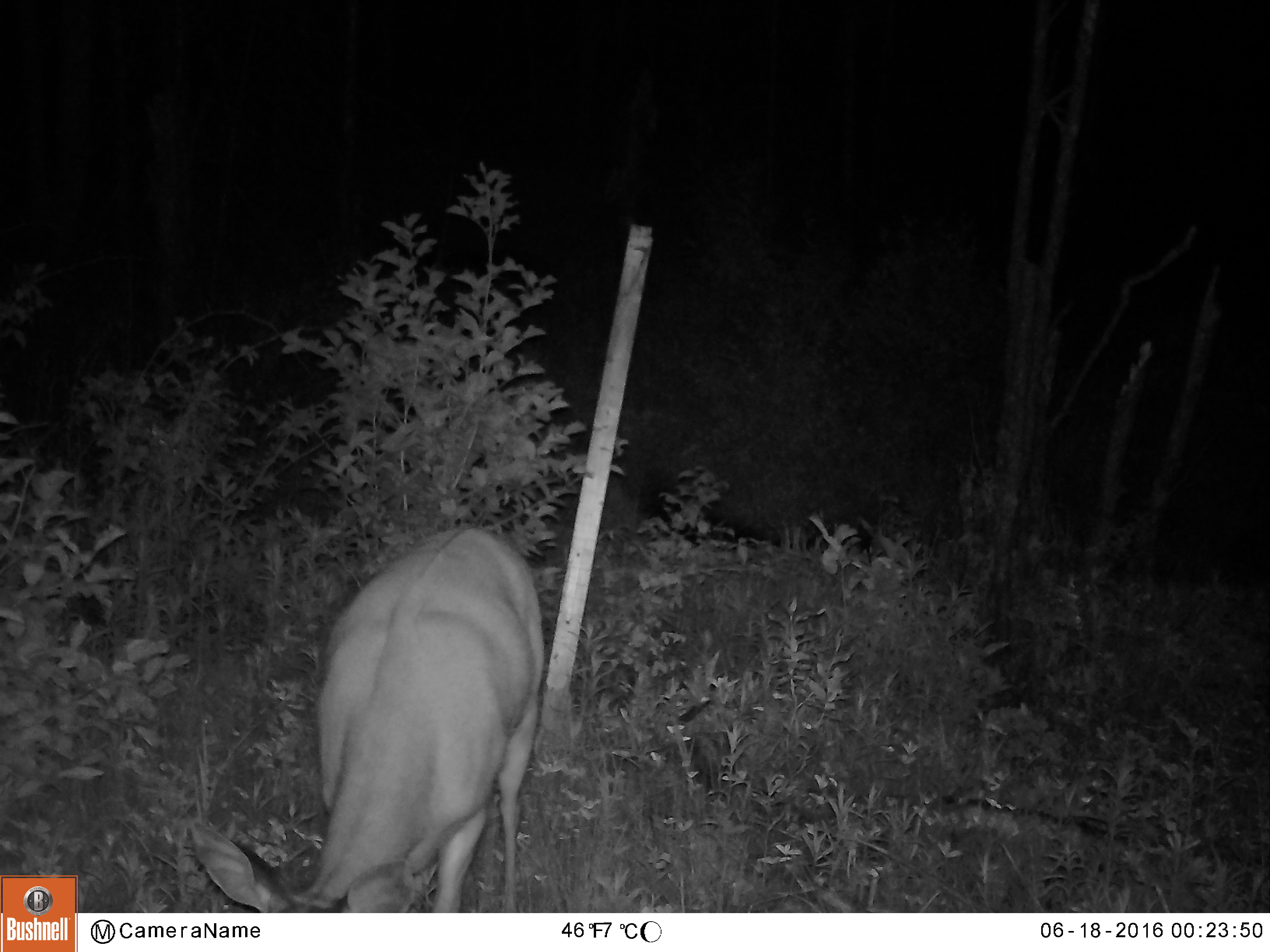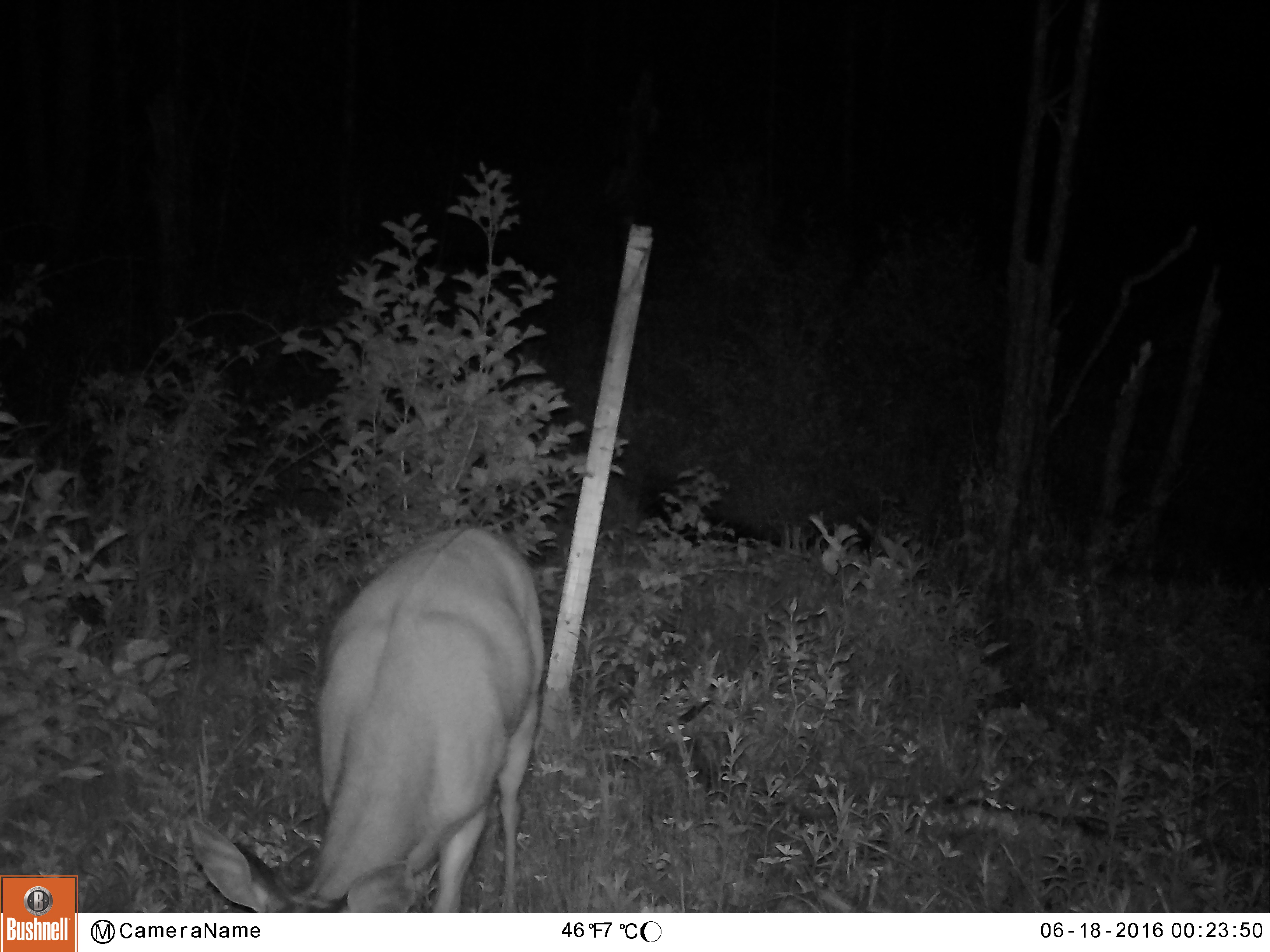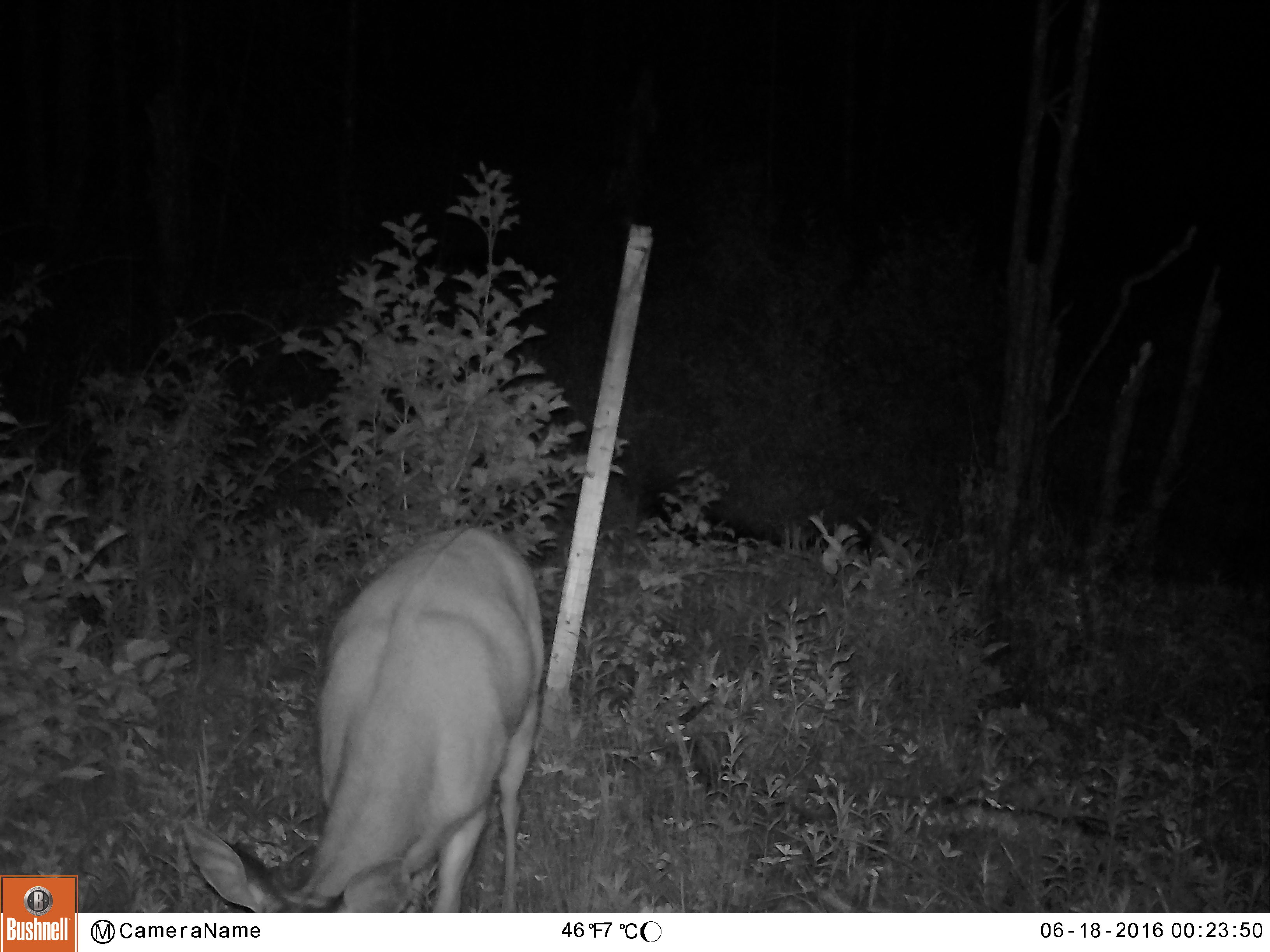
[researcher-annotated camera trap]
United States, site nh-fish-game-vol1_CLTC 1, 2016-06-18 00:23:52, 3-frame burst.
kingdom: Animalia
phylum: Chordata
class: Mammalia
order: Artiodactyla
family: Cervidae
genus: Odocoileus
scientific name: Odocoileus virginianus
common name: white-tailed deer